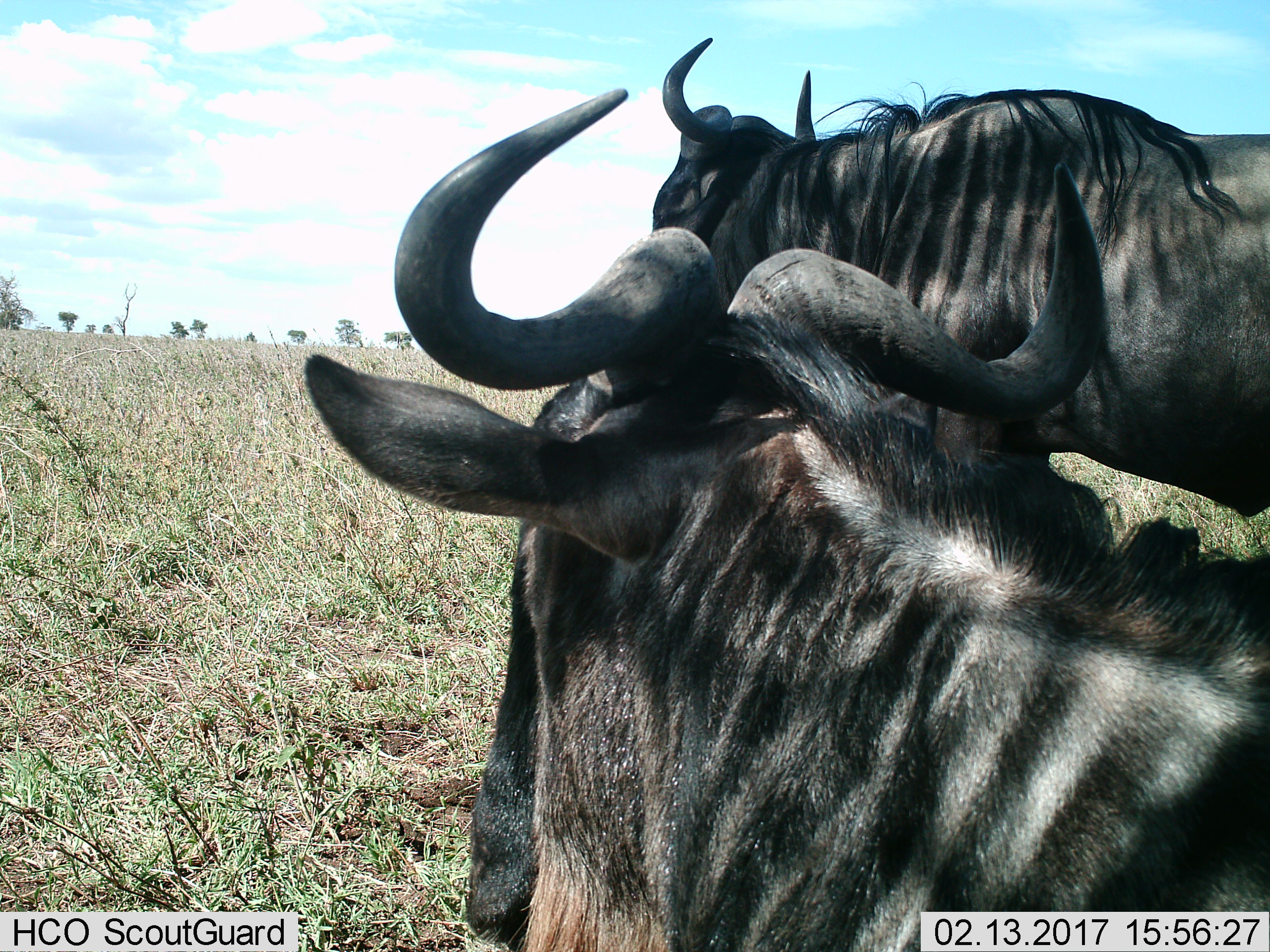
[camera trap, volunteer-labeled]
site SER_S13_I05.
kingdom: Animalia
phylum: Chordata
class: Mammalia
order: Artiodactyla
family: Bovidae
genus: Connochaetes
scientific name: Connochaetes taurinus taurinus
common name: blue wildebeest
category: wildebeestblue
Wildebeestblue (blue wildebeest) (Connochaetes taurinus taurinus), count 2. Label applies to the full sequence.